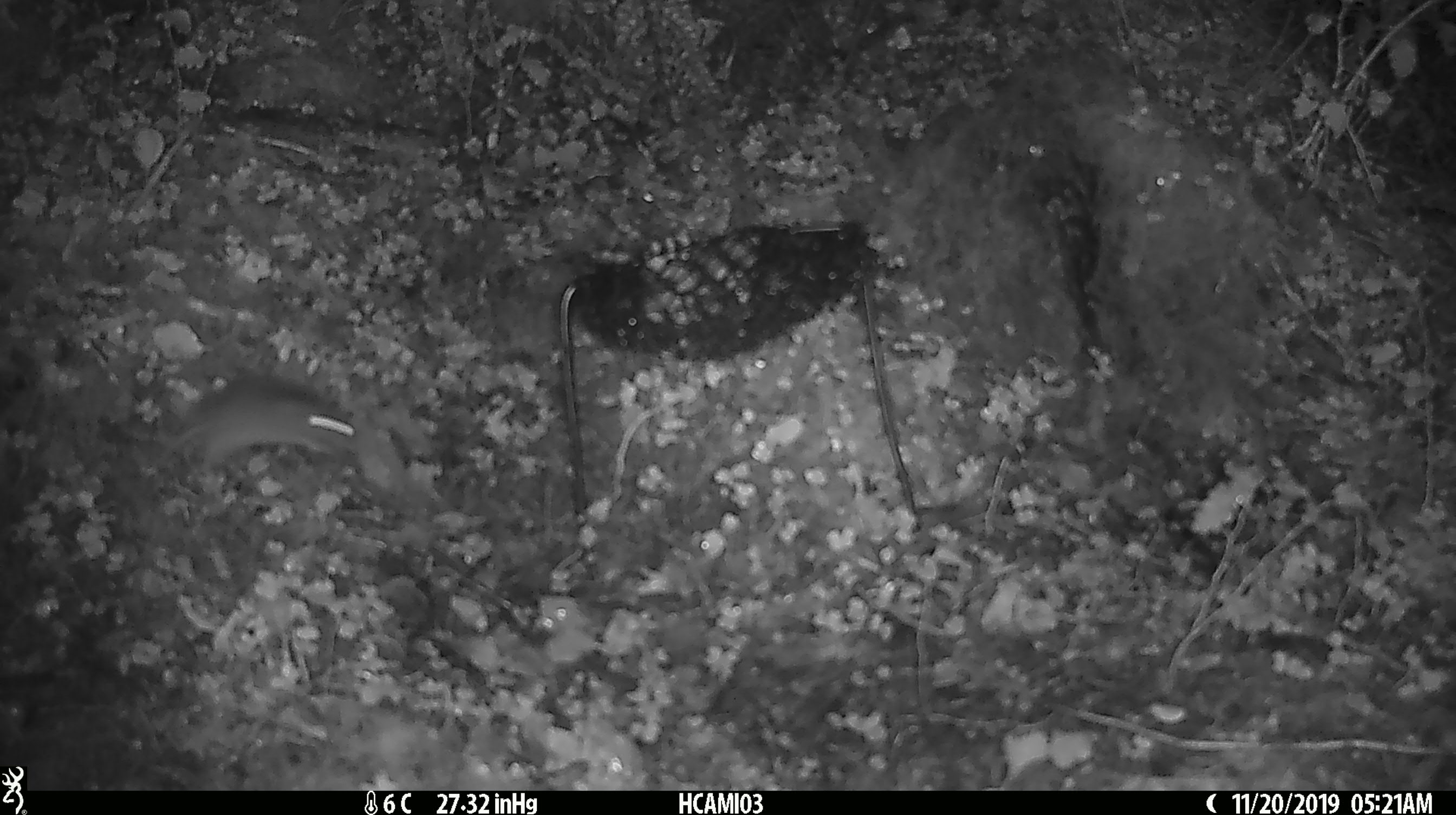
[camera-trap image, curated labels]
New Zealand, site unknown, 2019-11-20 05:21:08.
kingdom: Animalia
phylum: Chordata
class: Mammalia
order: Rodentia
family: Muridae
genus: Mus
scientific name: Mus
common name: mouse